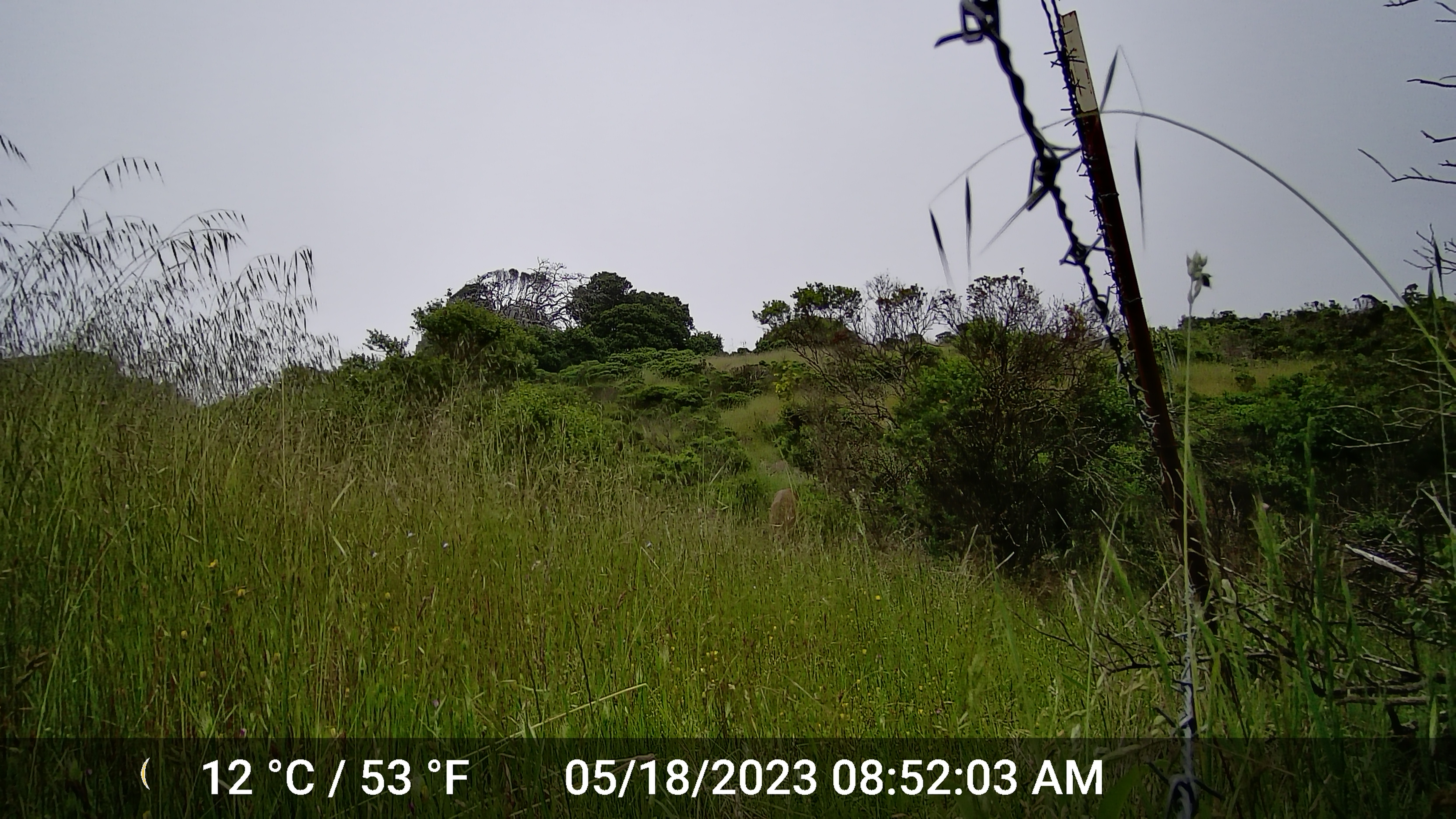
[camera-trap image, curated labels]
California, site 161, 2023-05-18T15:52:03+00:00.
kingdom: Animalia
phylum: Chordata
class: Mammalia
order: Artiodactyla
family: Cervidae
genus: Odocoileus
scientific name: Odocoileus hemionus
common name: mule deer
Mule deer (Odocoileus hemionus).